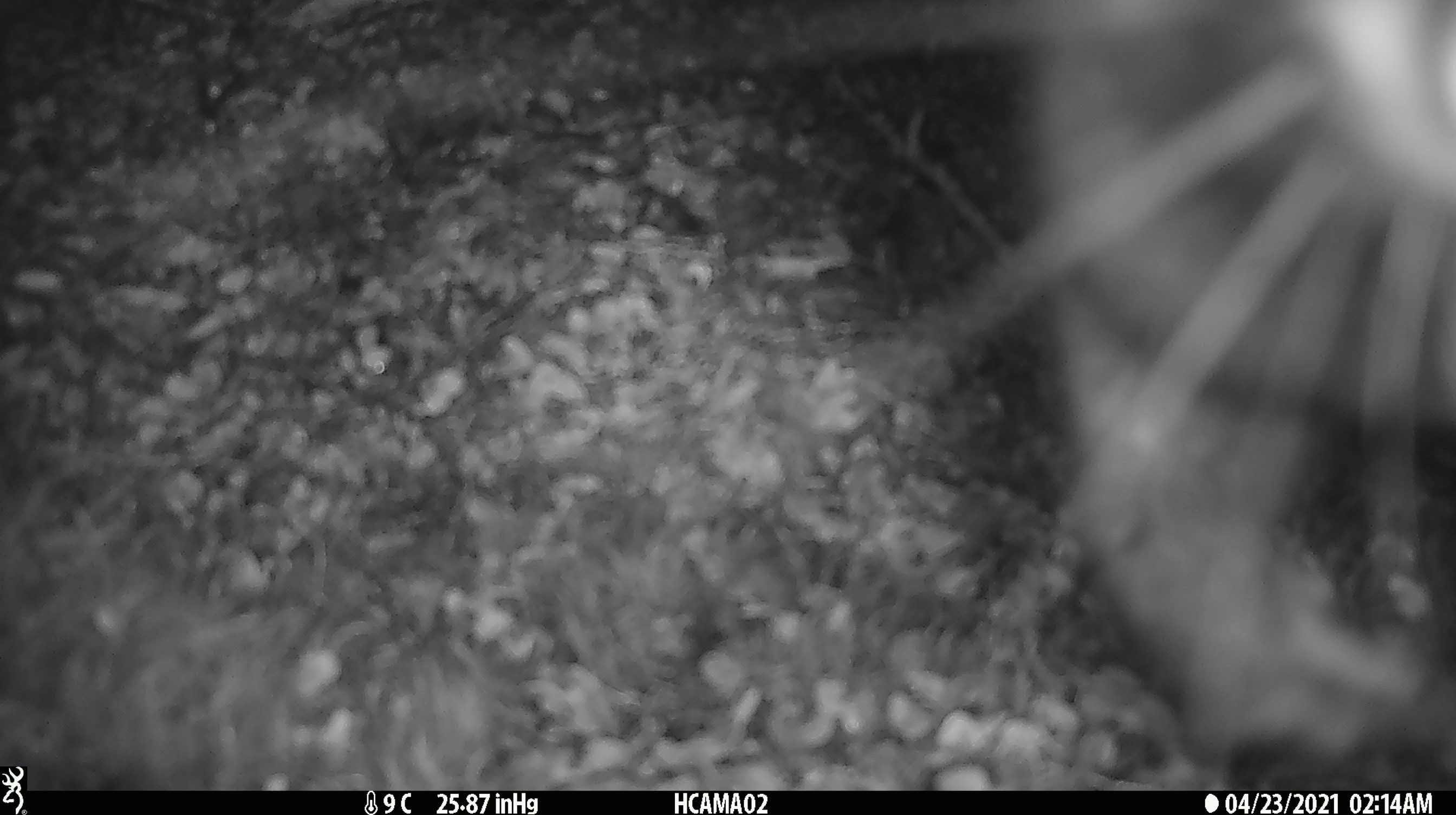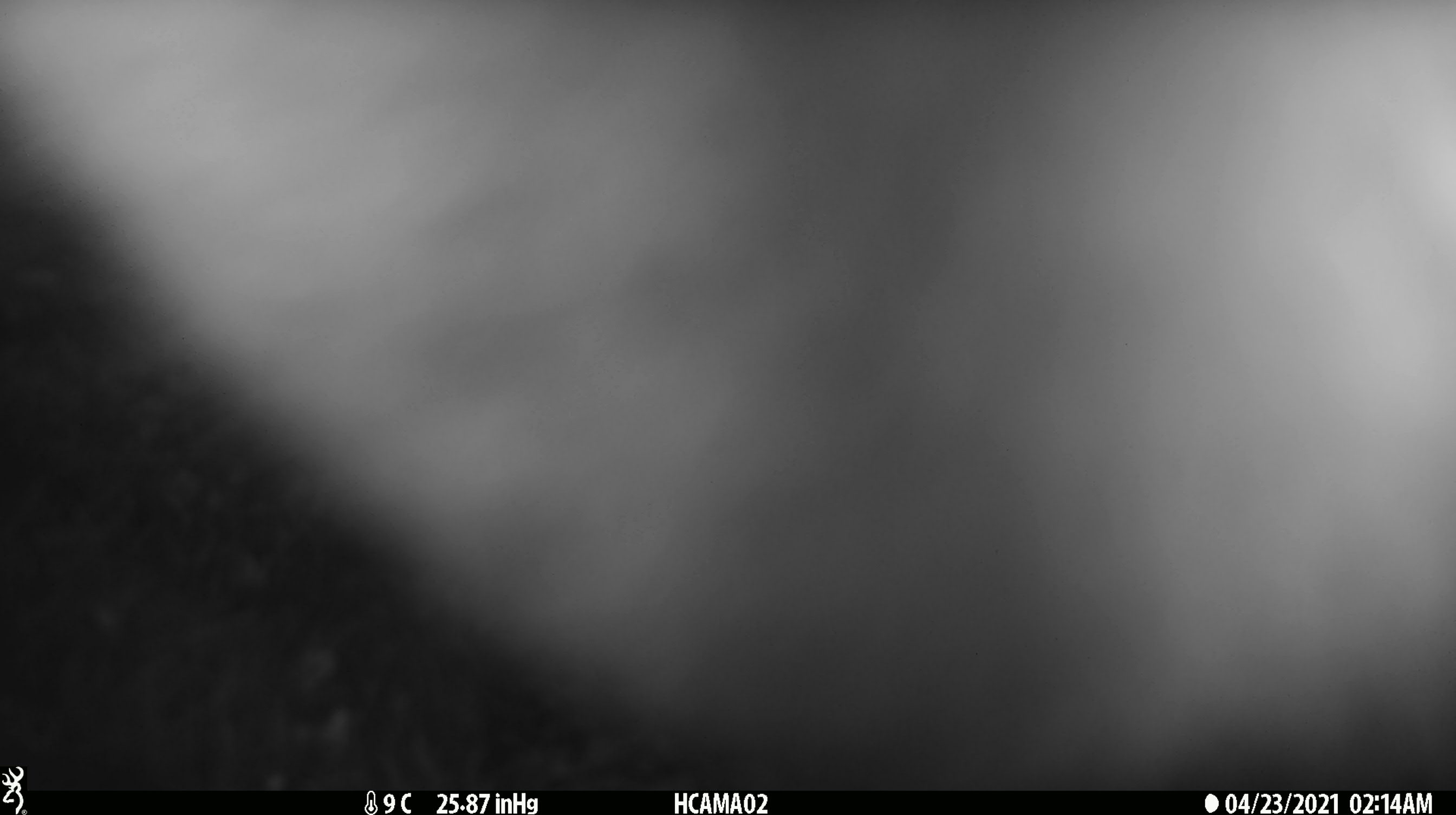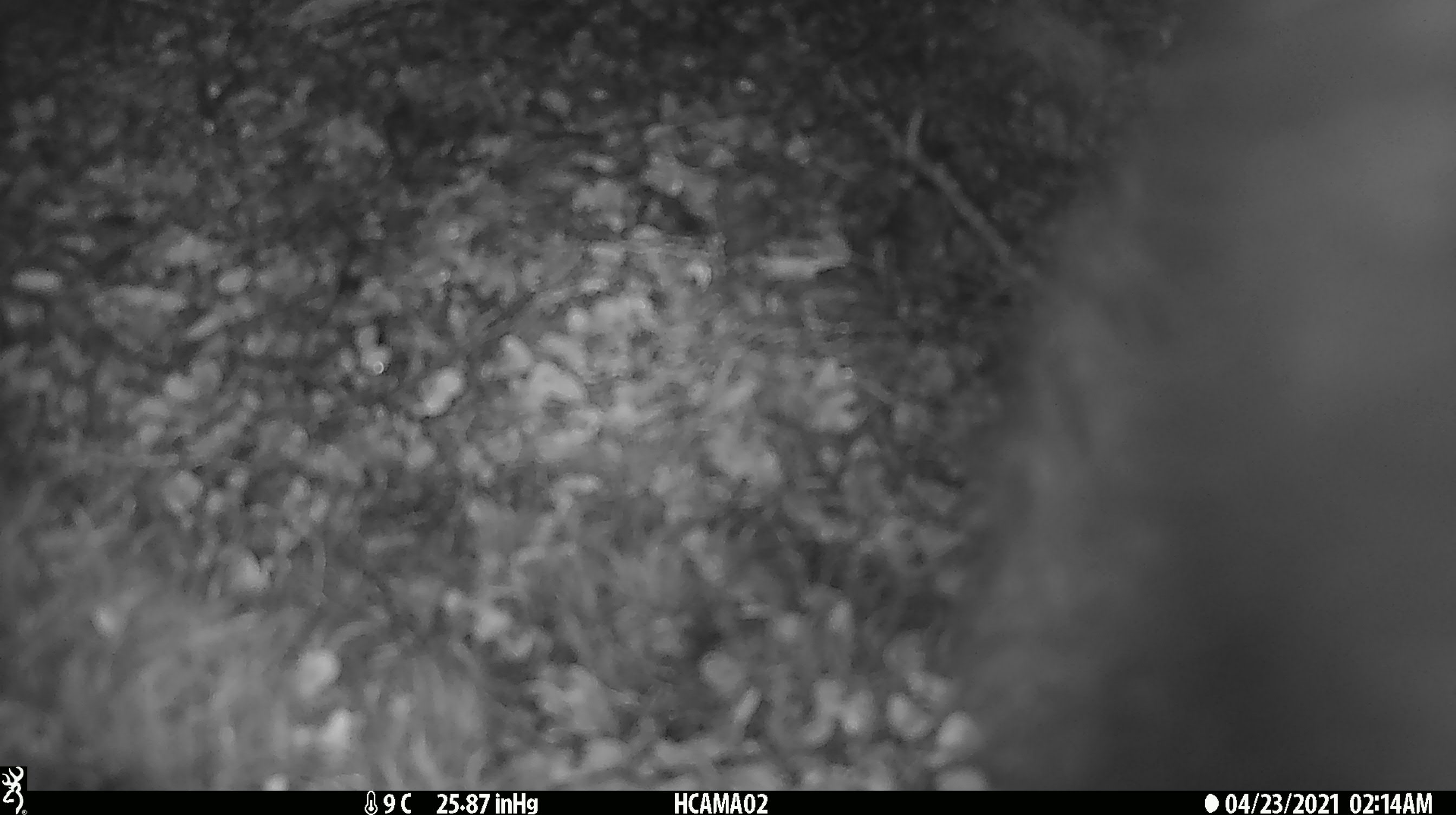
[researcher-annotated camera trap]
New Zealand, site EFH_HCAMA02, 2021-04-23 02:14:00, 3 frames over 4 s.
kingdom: Animalia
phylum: Chordata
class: Mammalia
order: Diprotodontia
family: Phalangeridae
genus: Trichosurus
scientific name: Trichosurus vulpecula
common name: common brushtail possum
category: possum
Possum (common brushtail possum) (Trichosurus vulpecula).